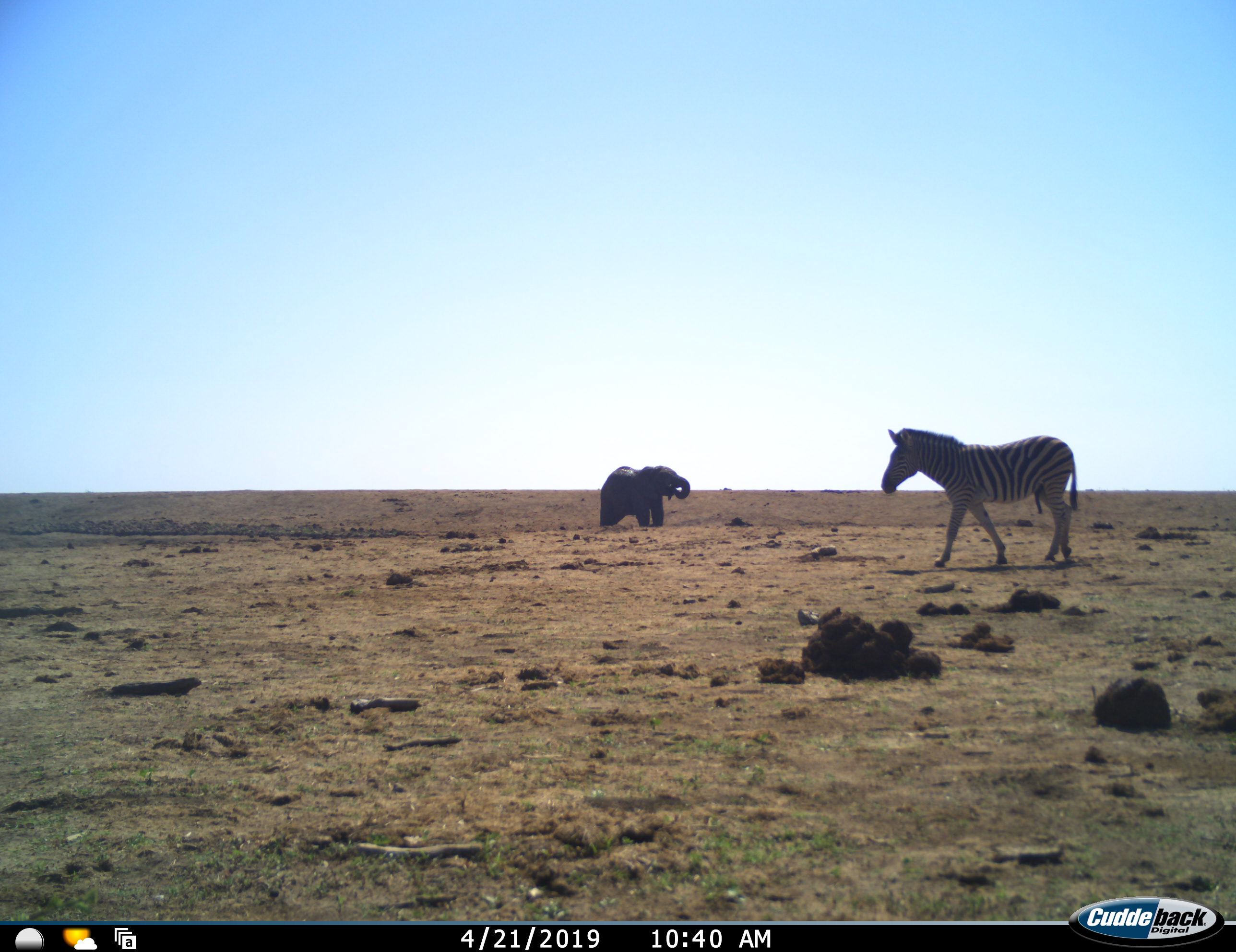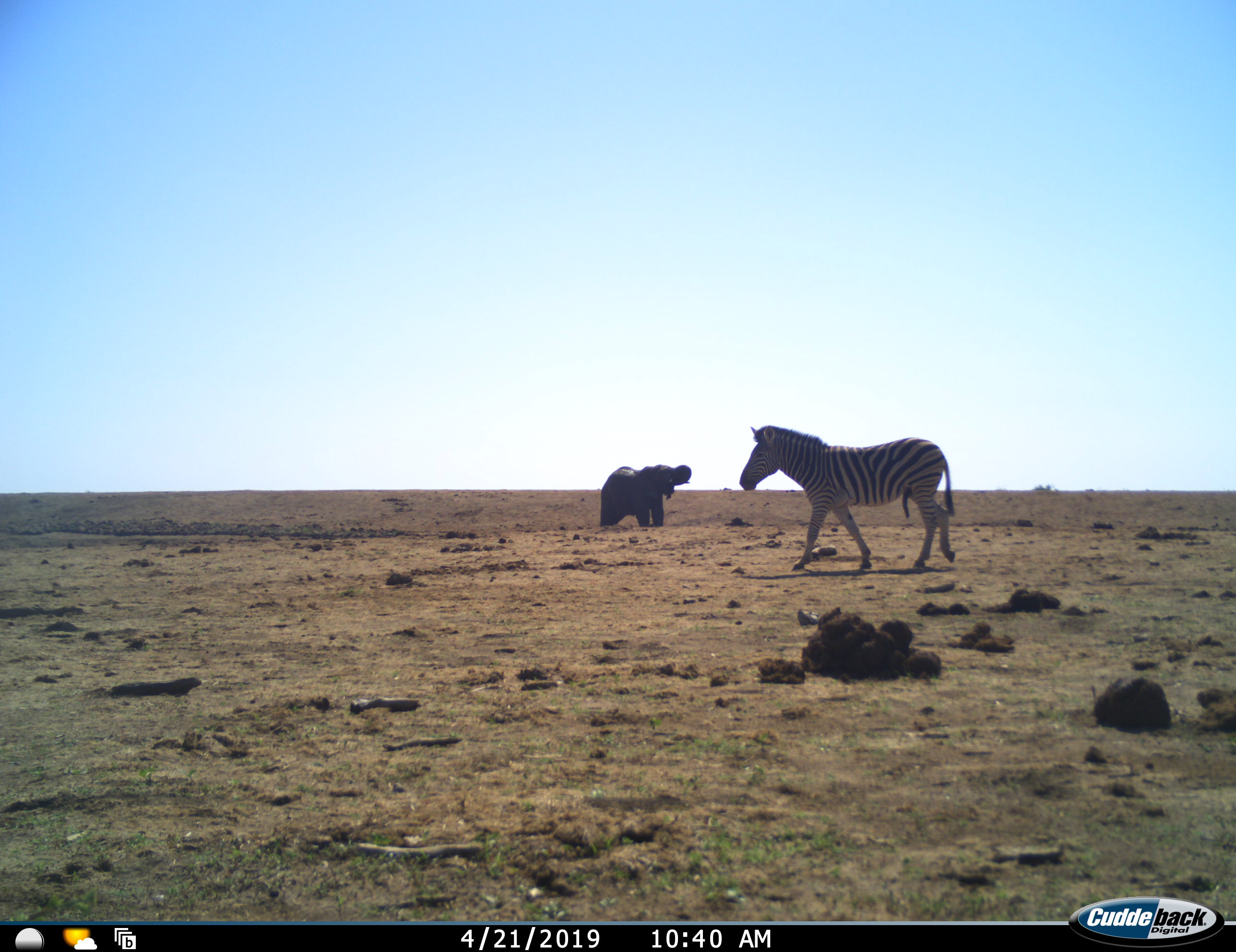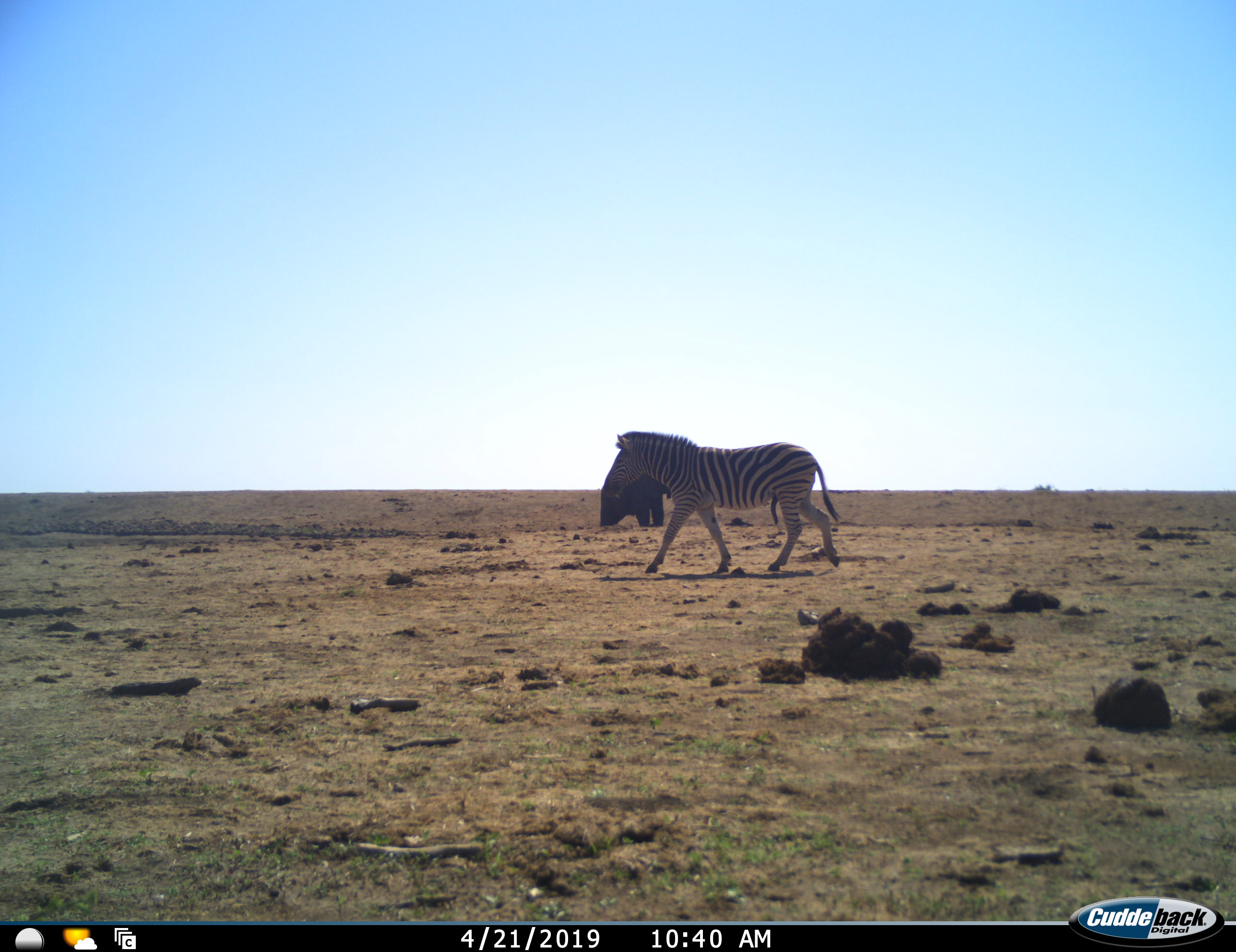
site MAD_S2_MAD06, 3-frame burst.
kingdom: Animalia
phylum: Chordata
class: Mammalia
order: Proboscidea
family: Elephantidae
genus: Loxodonta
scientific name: Loxodonta africana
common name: african bush elephant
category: elephant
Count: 1.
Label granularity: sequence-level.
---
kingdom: Animalia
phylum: Chordata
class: Mammalia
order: Perissodactyla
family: Equidae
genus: Equus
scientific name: Equus quagga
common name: plains zebra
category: zebraplains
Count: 1.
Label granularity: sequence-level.